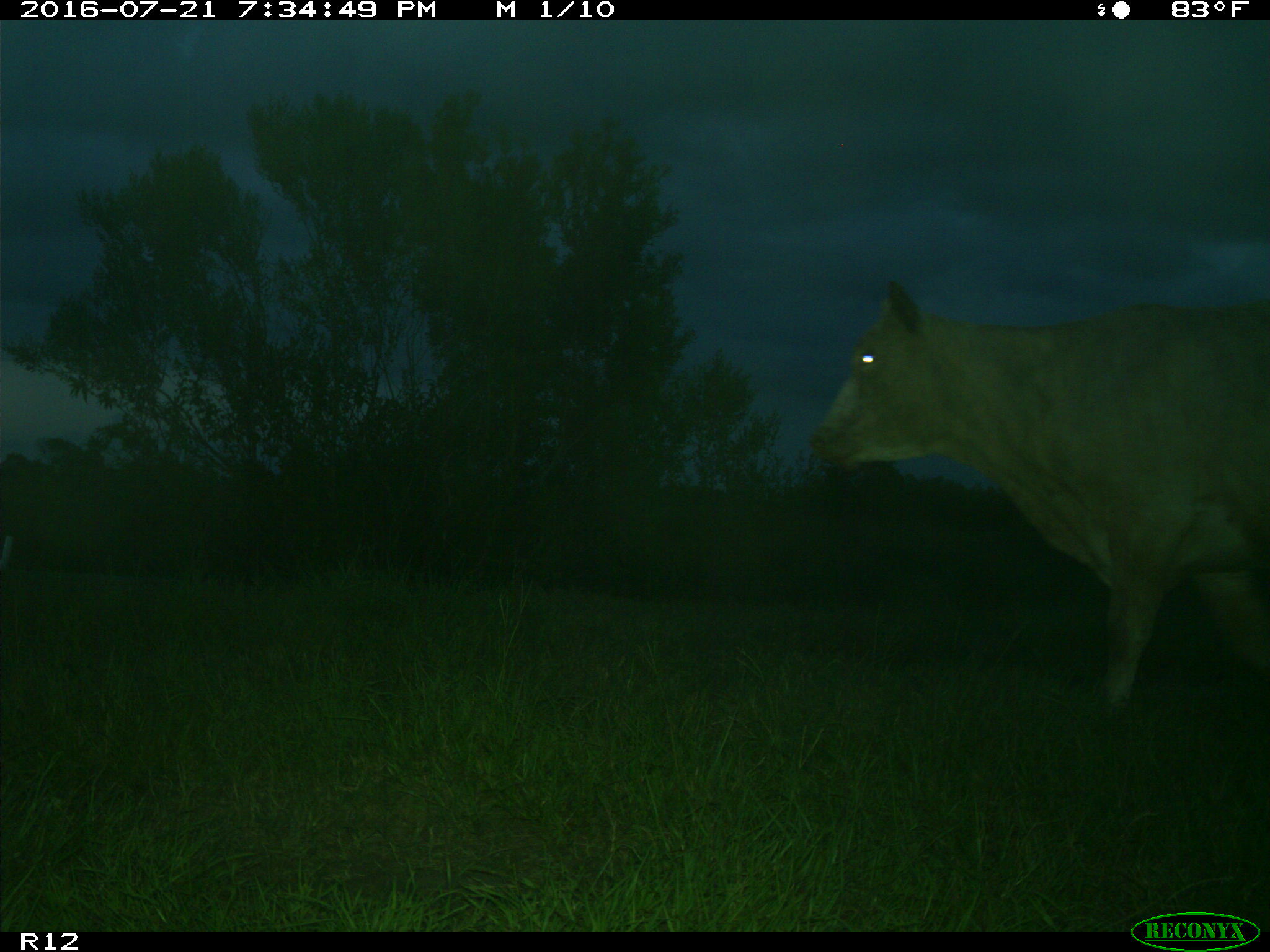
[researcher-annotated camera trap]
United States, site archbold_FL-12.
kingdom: Animalia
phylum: Chordata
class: Mammalia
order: Artiodactyla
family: Bovidae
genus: Bos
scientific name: Bos taurus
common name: domestic cow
Bos taurus (domestic cow).